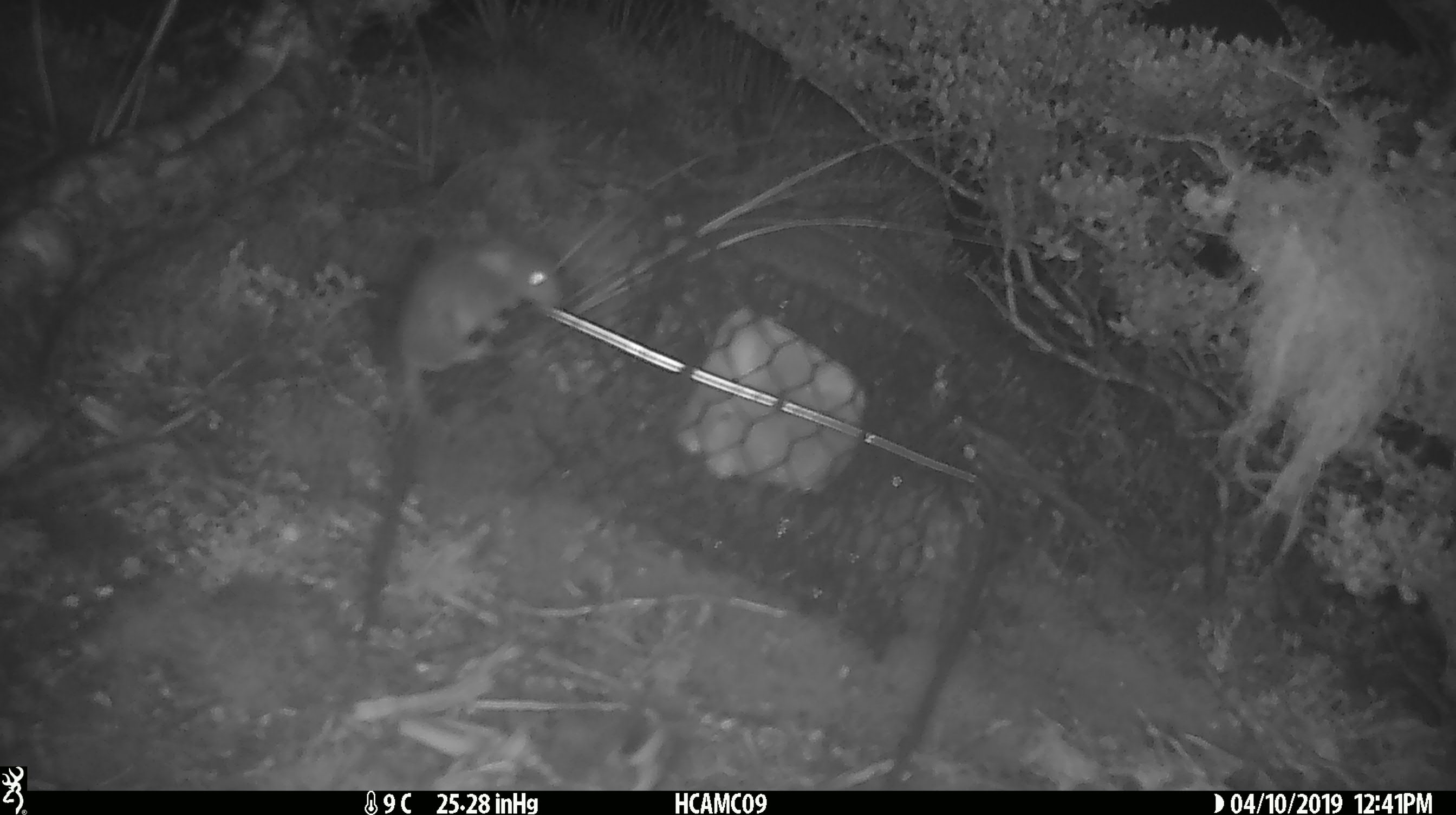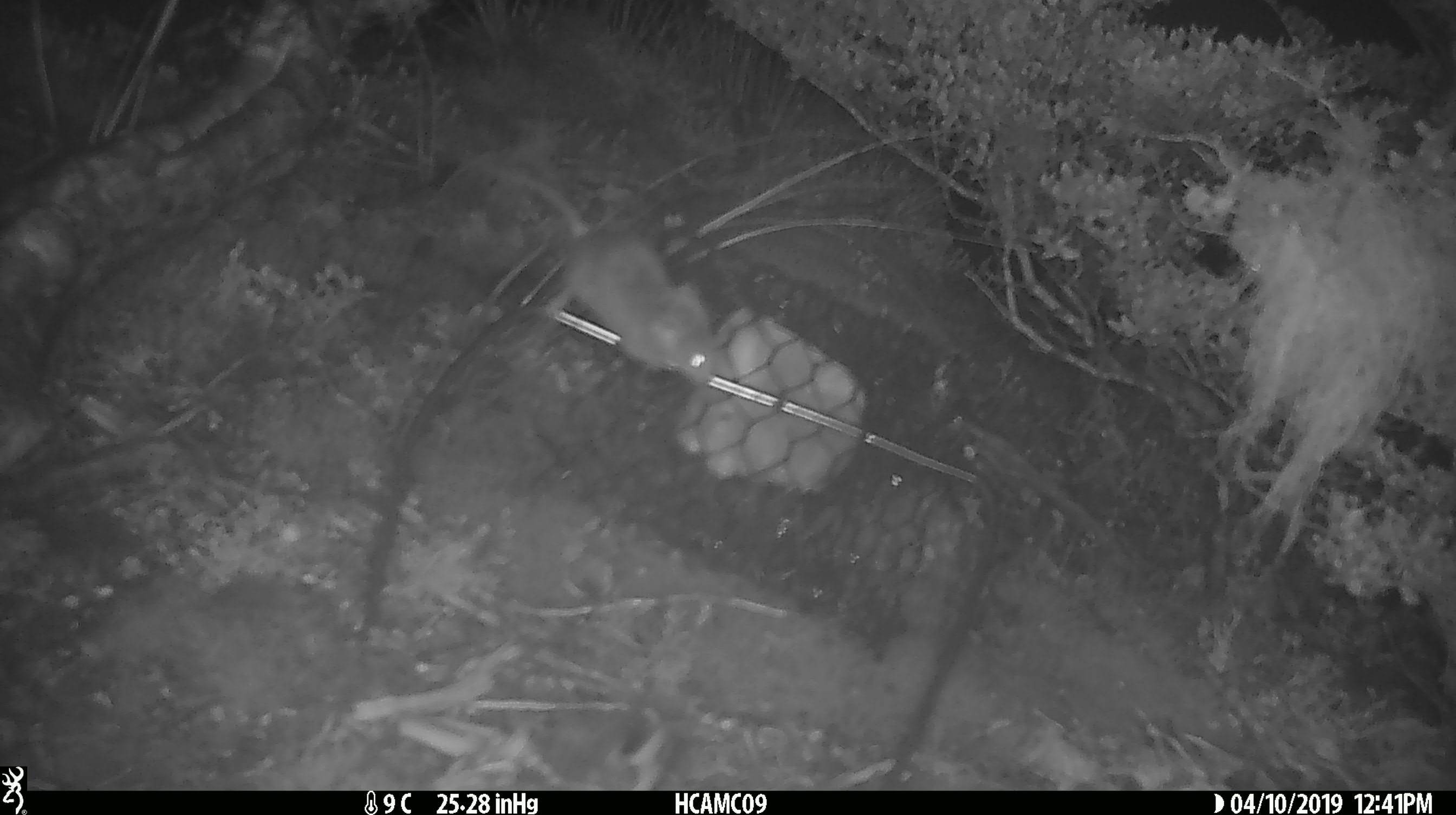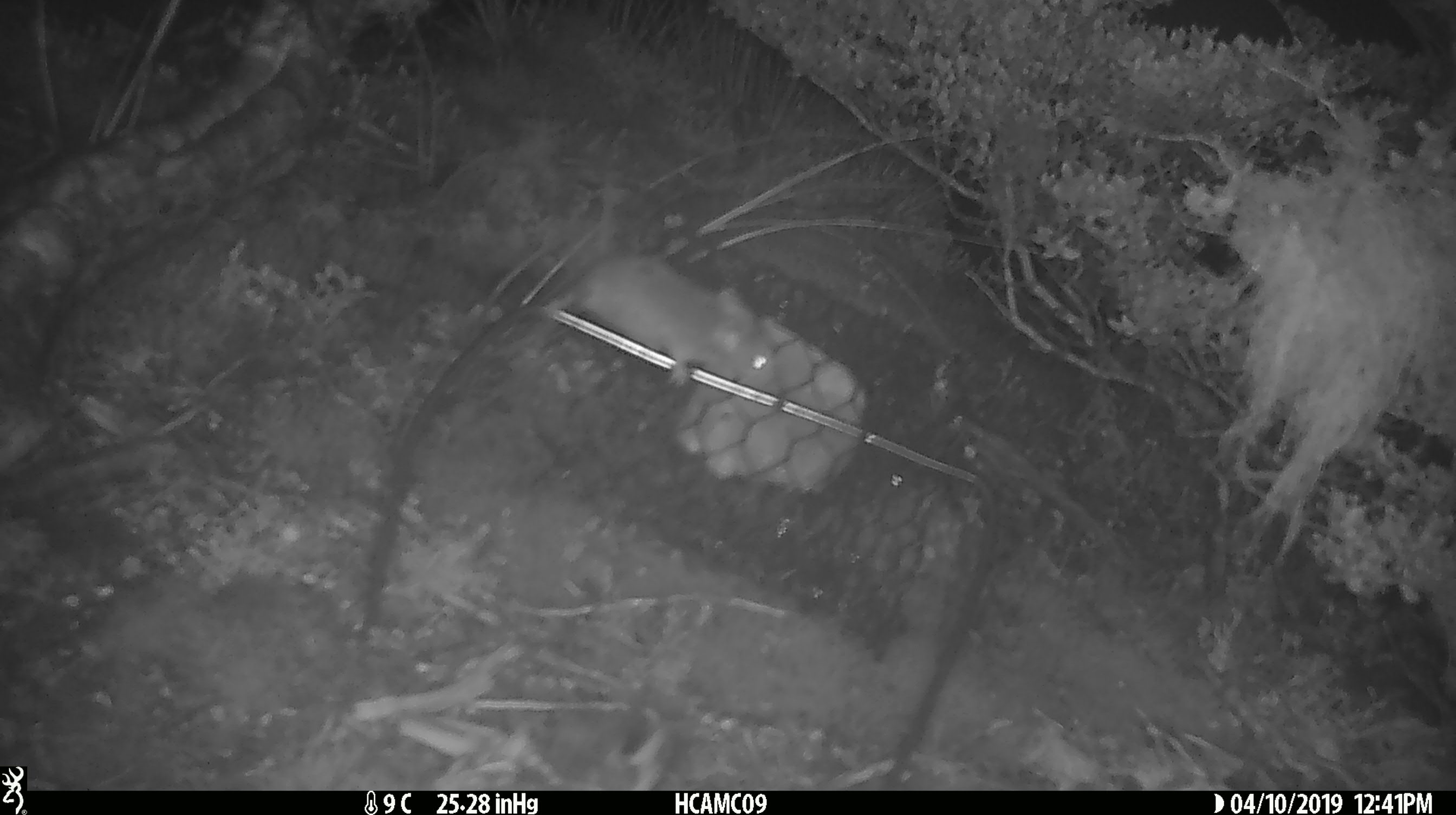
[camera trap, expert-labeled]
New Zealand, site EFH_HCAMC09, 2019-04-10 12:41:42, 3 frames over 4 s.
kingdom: Animalia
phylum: Chordata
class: Mammalia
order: Rodentia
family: Muridae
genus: Mus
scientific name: Mus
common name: mouse